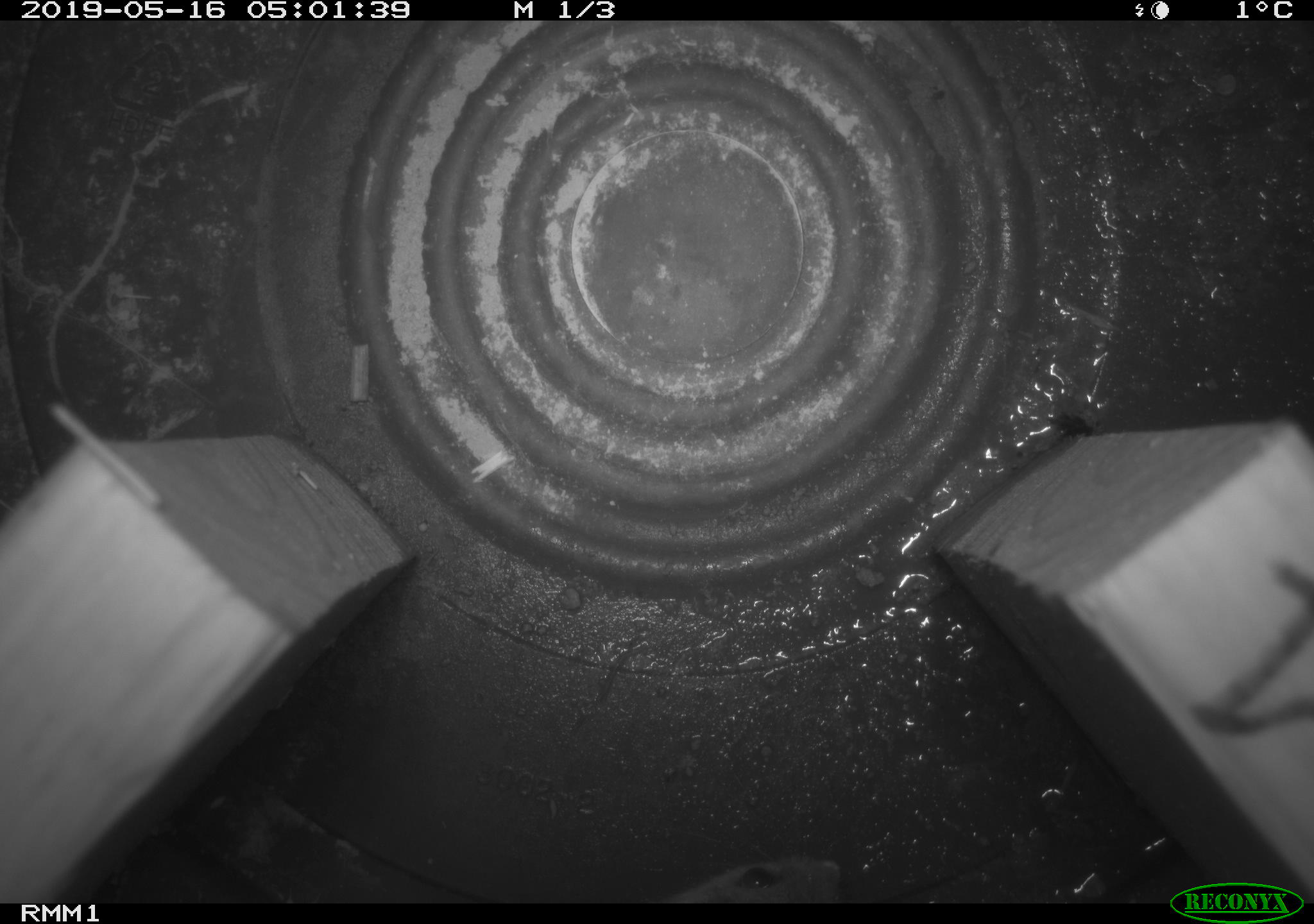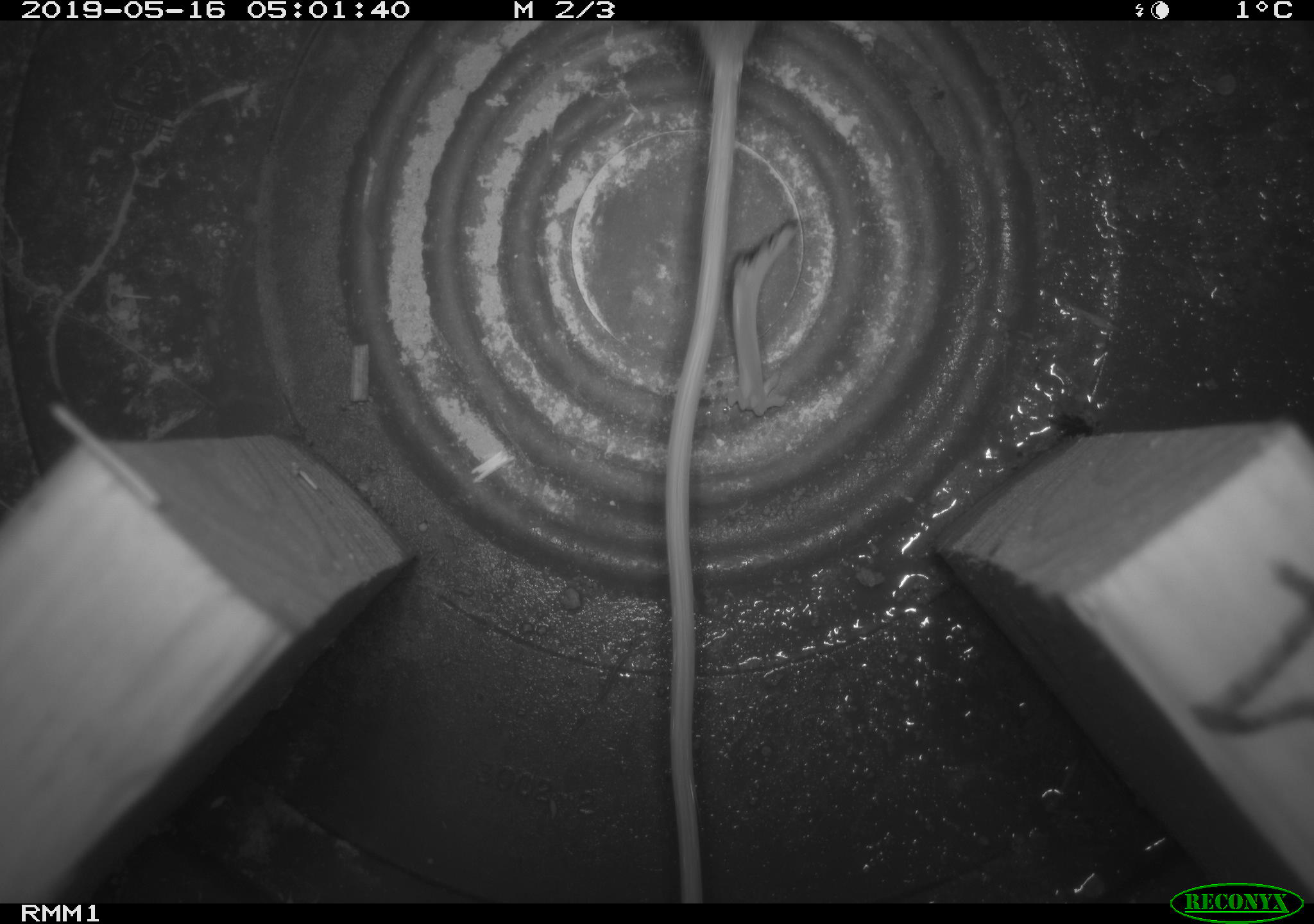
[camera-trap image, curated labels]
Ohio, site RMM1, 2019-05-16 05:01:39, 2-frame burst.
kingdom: Animalia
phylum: Chordata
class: Mammalia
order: Rodentia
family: Zapodidae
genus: Napaeozapus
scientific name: Napaeozapus insignis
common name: woodland jumping mouse